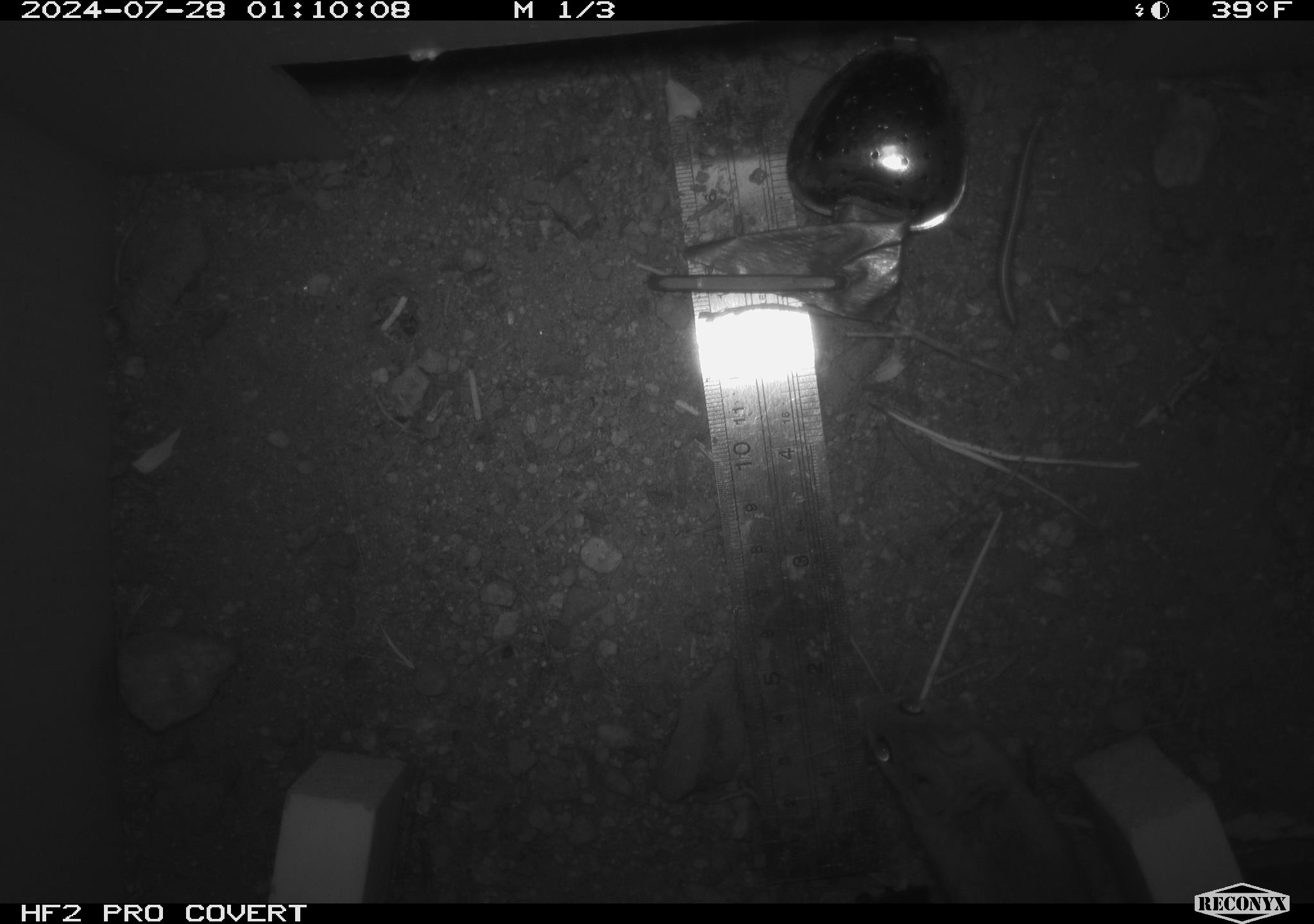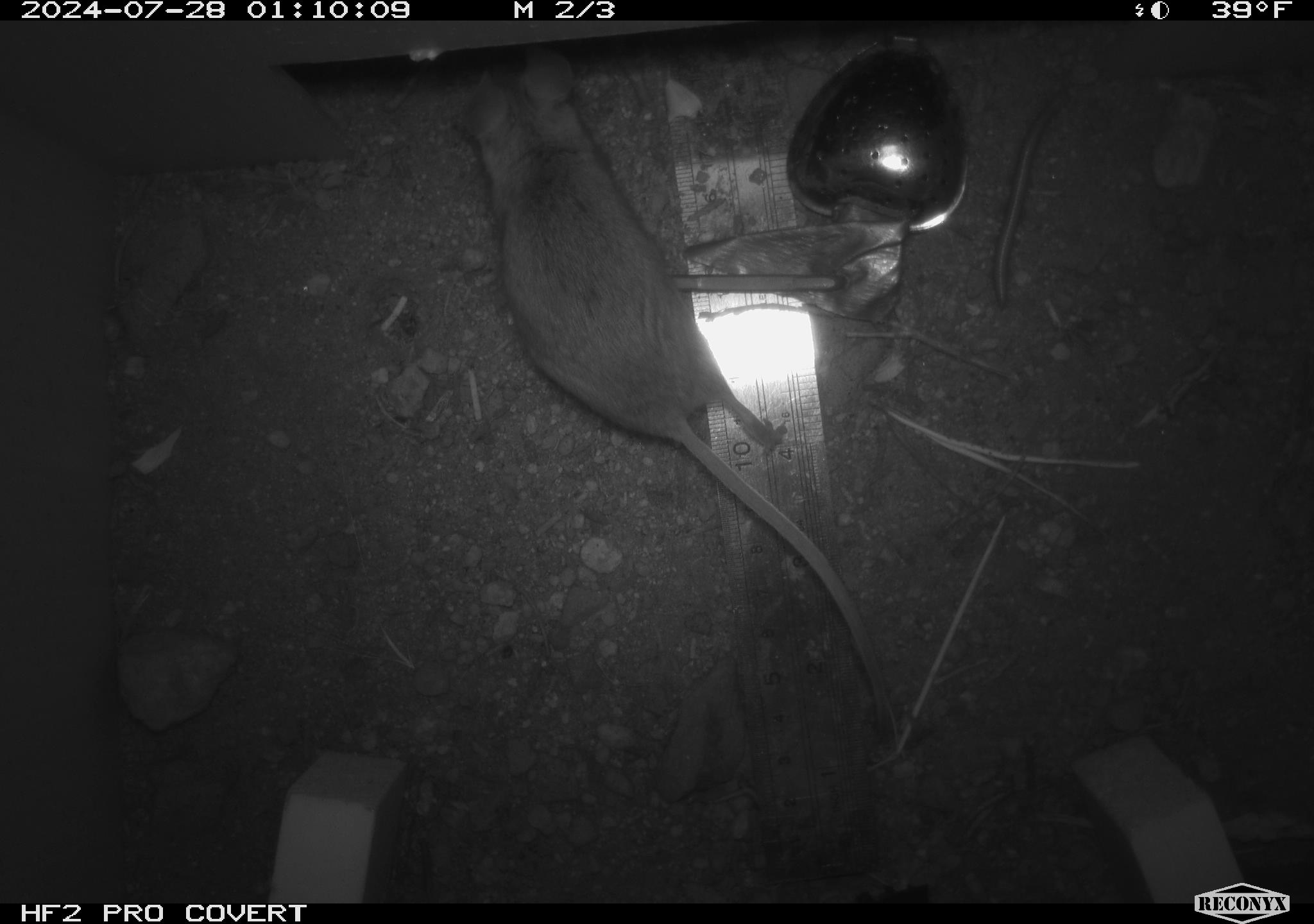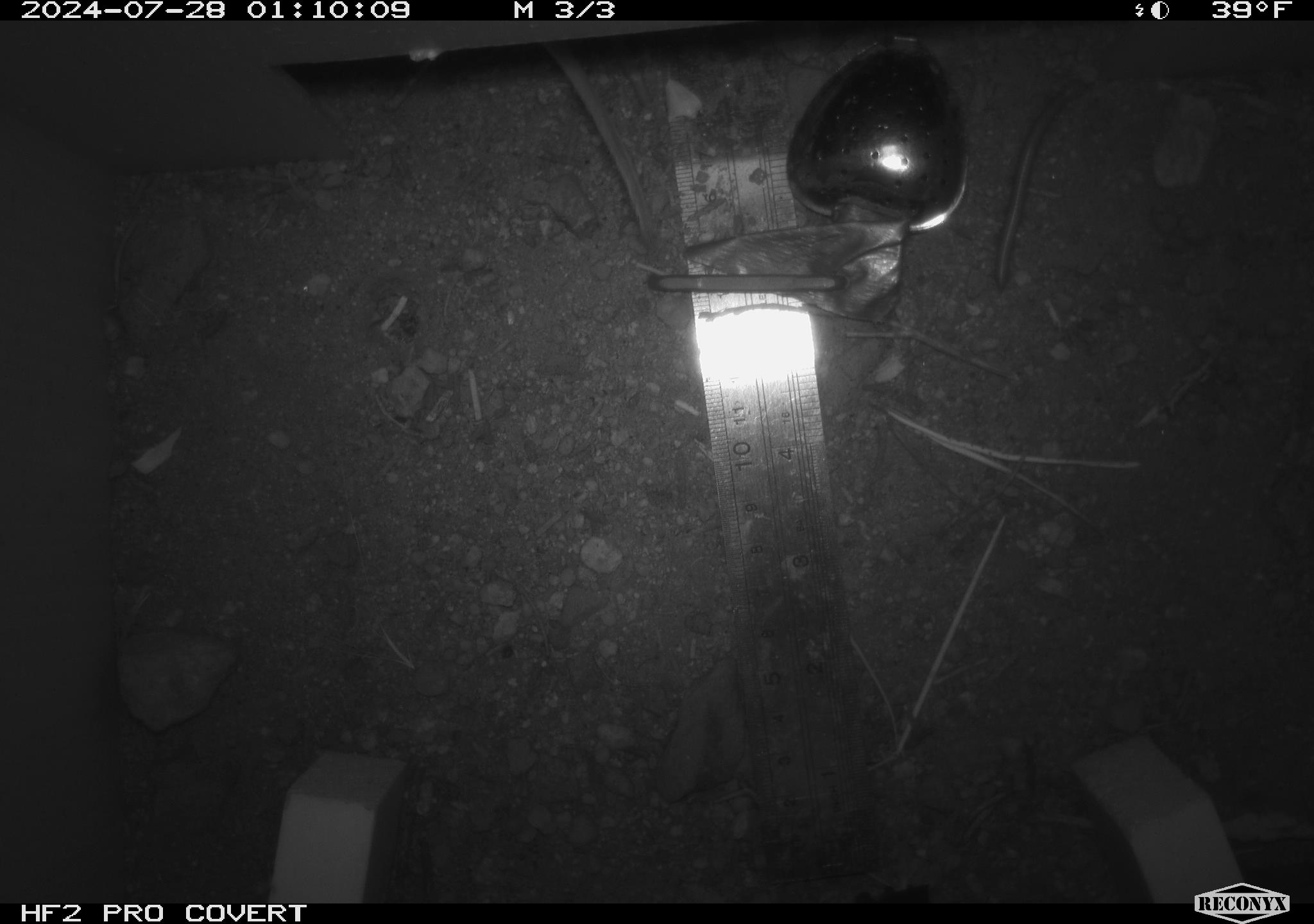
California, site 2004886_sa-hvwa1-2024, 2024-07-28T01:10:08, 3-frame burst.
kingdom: Animalia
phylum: Chordata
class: Mammalia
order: Rodentia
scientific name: Rodentia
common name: mouse species